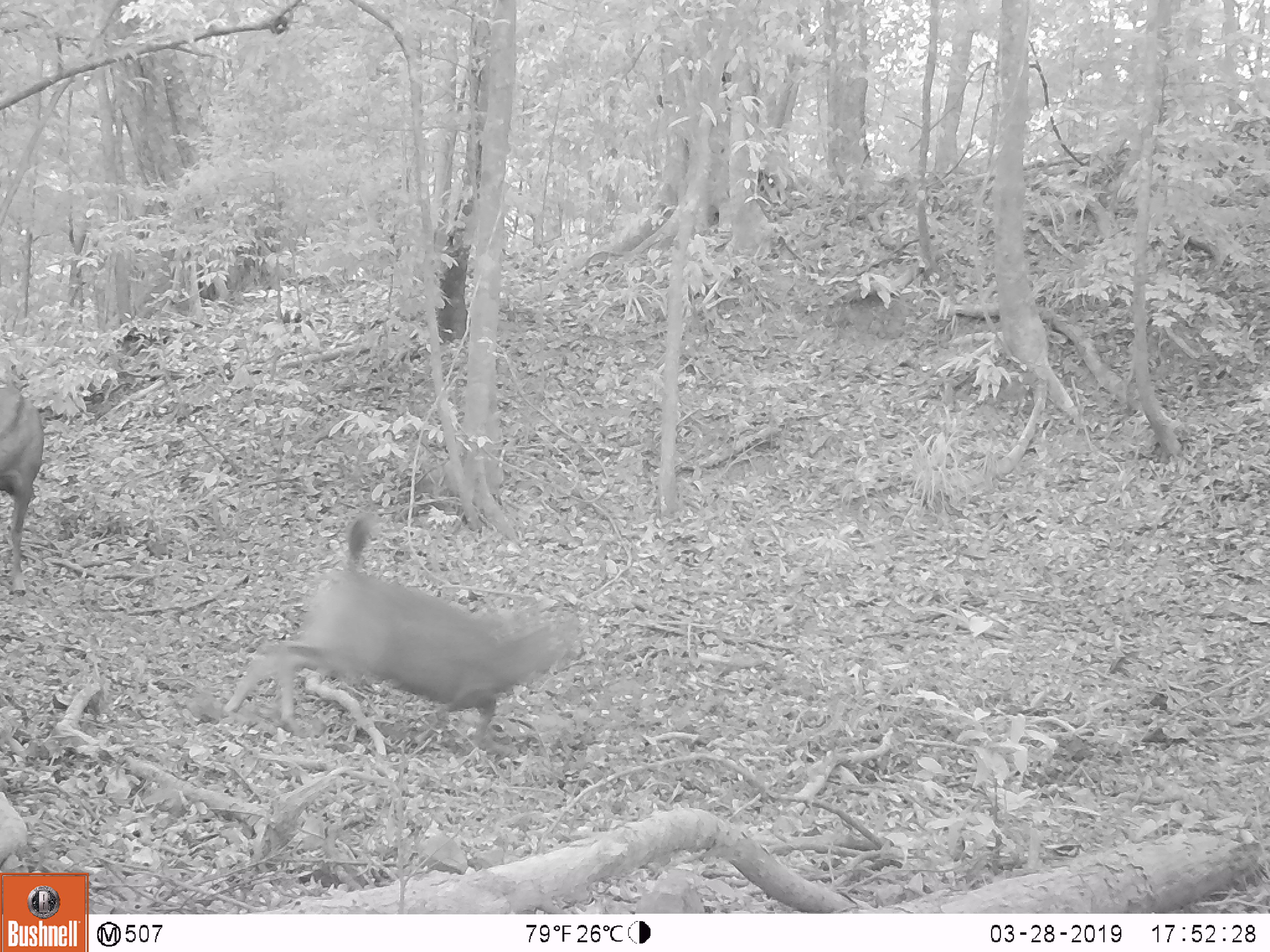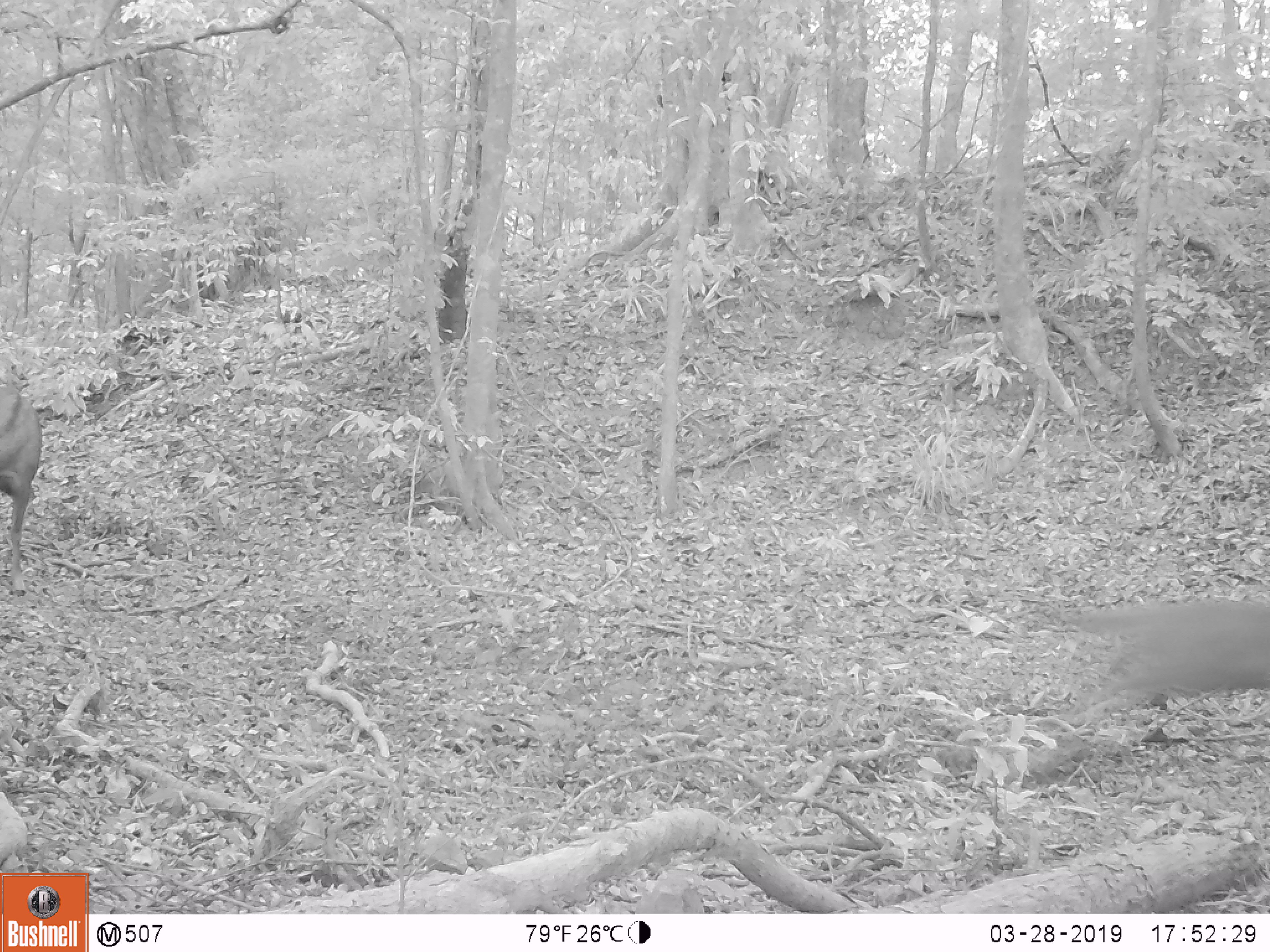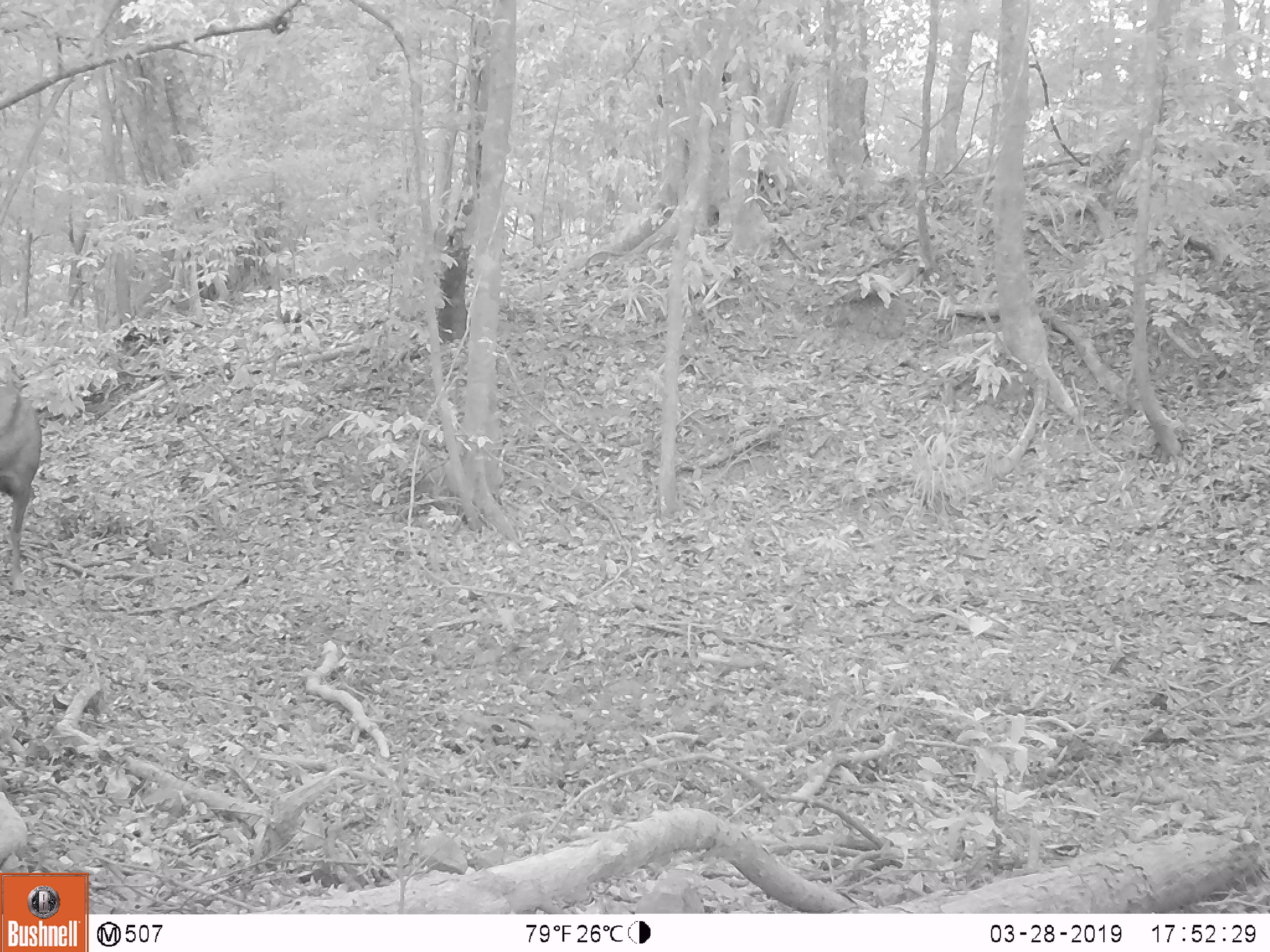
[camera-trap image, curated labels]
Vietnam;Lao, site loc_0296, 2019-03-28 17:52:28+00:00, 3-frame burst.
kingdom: Animalia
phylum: Chordata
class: Mammalia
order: Artiodactyla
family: Cervidae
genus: Rusa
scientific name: Rusa unicolor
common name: sambar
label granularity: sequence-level